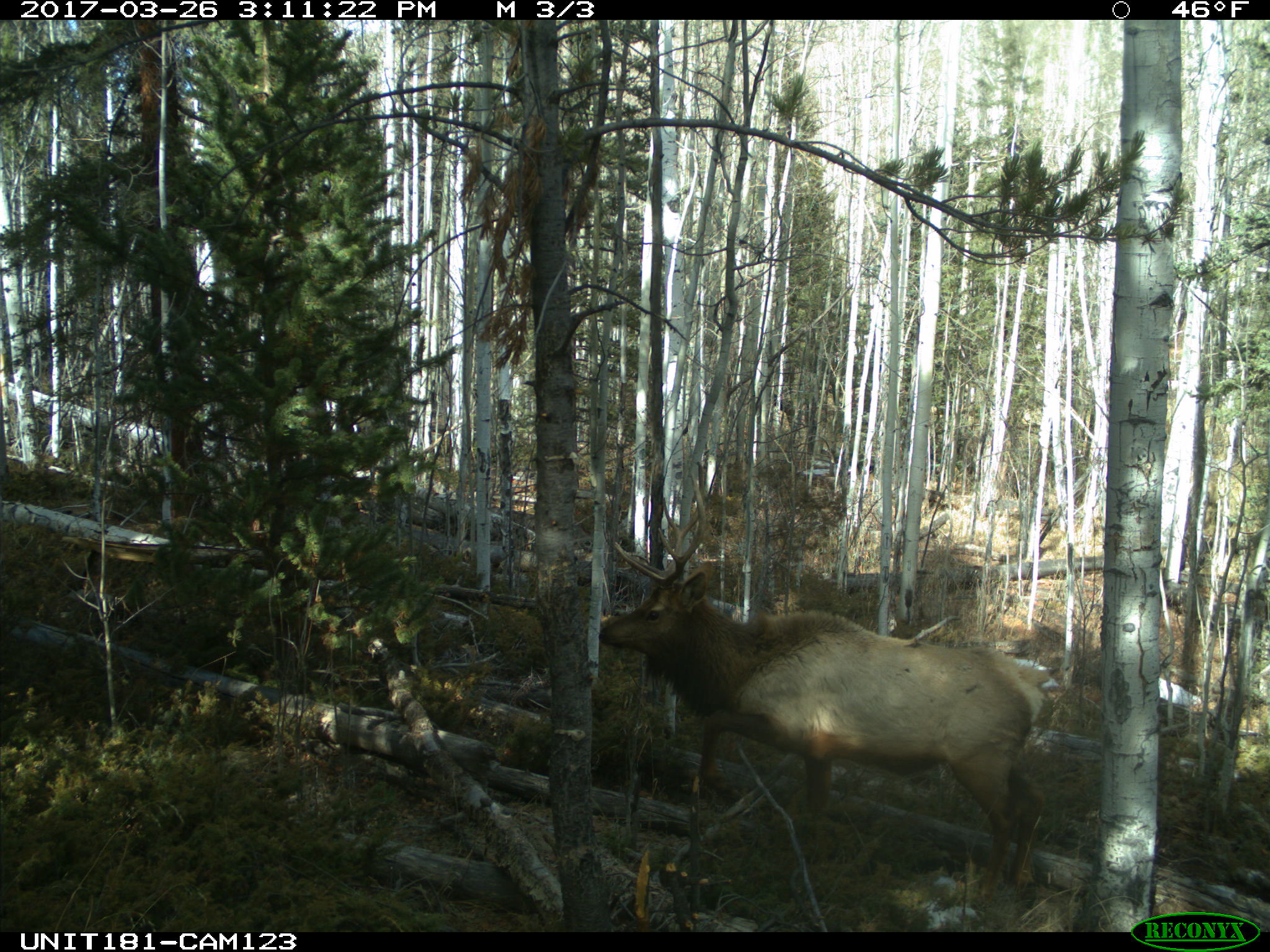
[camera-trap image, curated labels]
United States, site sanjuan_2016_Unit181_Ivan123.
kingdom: Animalia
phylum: Chordata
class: Mammalia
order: Artiodactyla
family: Cervidae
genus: Cervus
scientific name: Cervus elaphus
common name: red deer